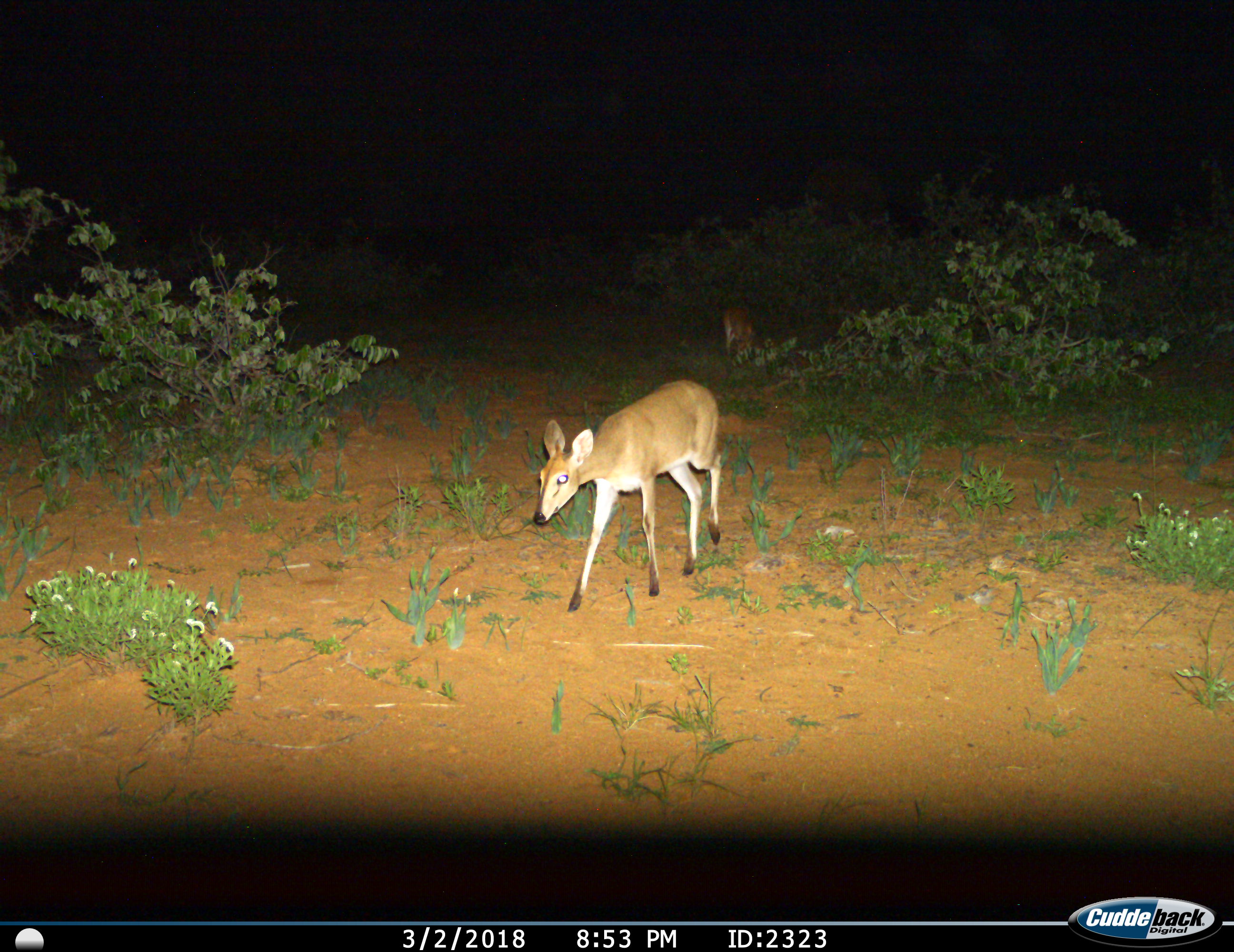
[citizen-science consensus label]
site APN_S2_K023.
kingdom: Animalia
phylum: Chordata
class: Mammalia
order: Artiodactyla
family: Bovidae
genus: Sylvicapra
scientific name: Sylvicapra grimmia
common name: common duiker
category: duikercommongrey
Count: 1.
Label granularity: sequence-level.